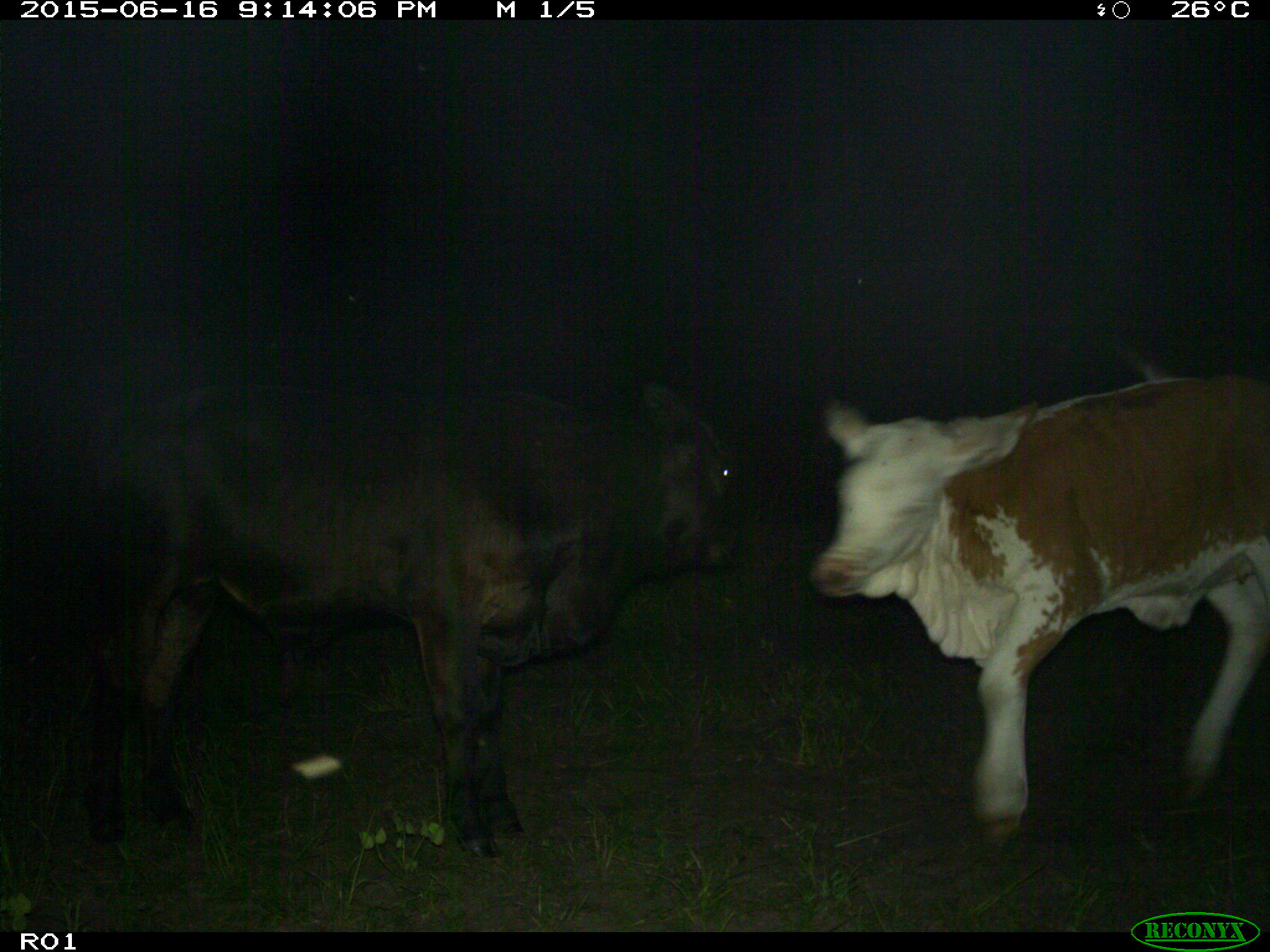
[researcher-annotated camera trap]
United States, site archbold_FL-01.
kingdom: Animalia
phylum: Chordata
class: Mammalia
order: Artiodactyla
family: Bovidae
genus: Bos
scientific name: Bos taurus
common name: domestic cow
Bos taurus (domestic cow).